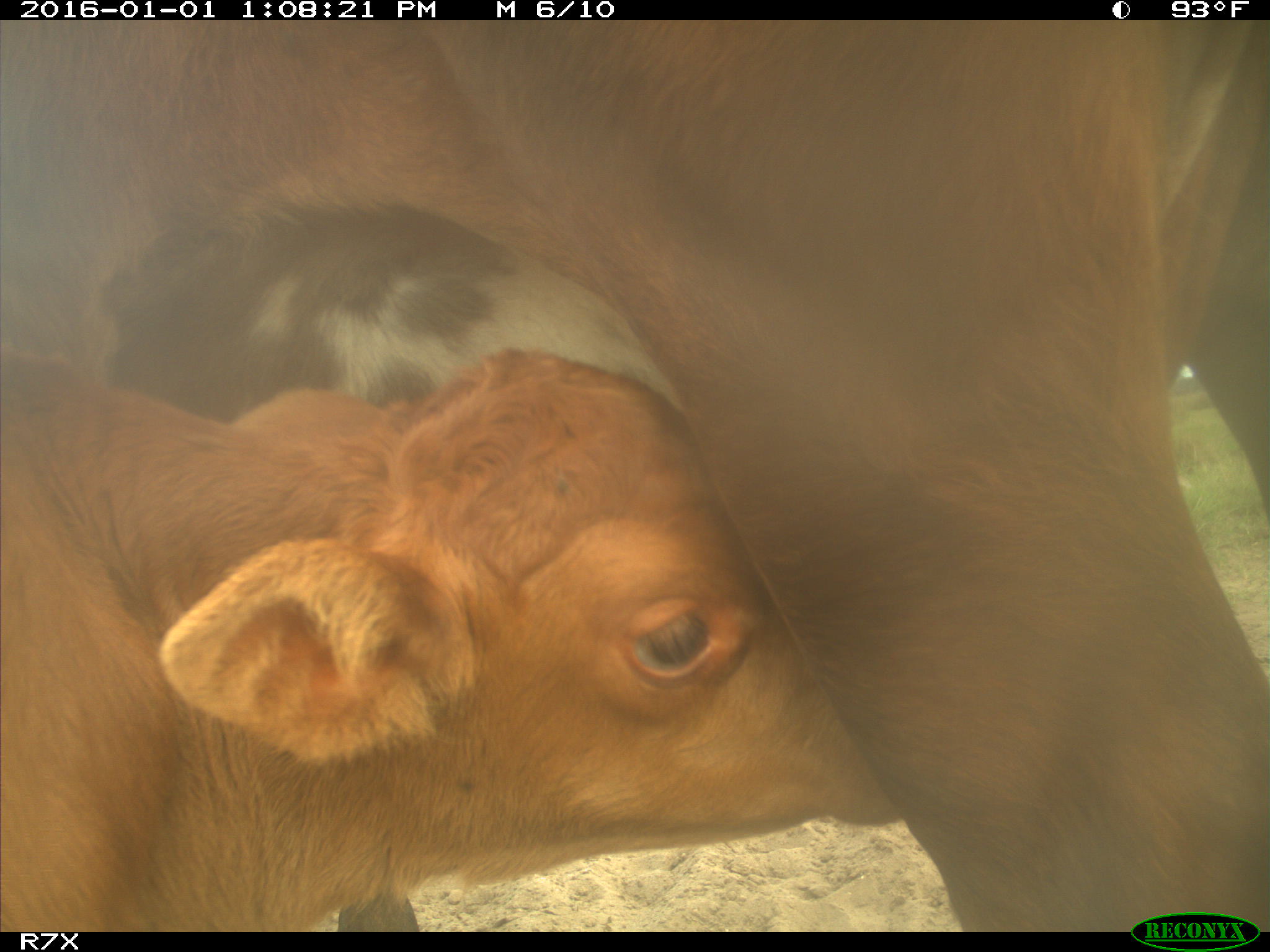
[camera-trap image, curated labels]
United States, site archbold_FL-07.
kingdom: Animalia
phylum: Chordata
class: Mammalia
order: Artiodactyla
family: Bovidae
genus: Bos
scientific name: Bos taurus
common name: domestic cow